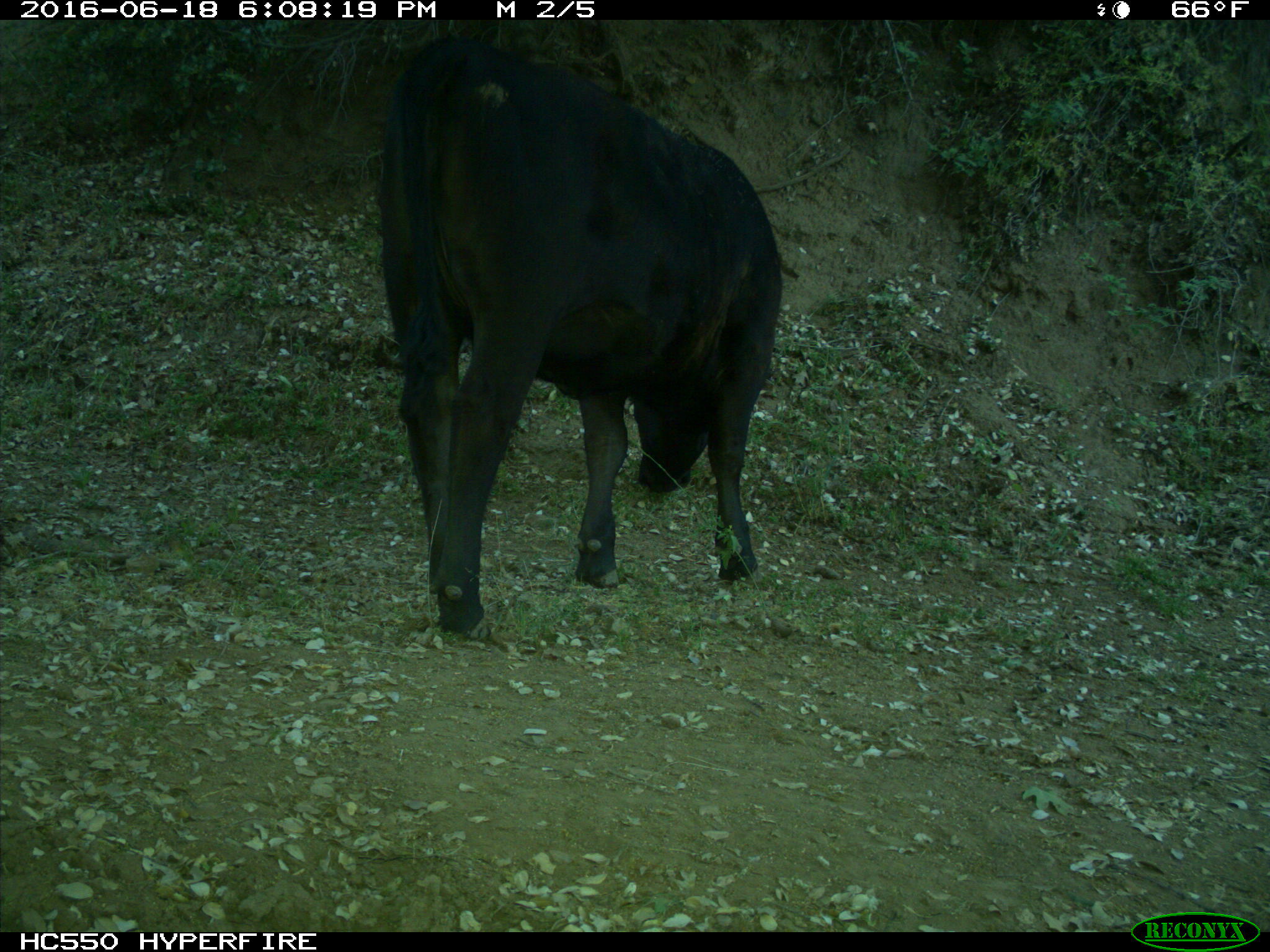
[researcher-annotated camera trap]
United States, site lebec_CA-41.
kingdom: Animalia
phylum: Chordata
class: Mammalia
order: Artiodactyla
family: Bovidae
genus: Bos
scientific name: Bos taurus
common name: domestic cow